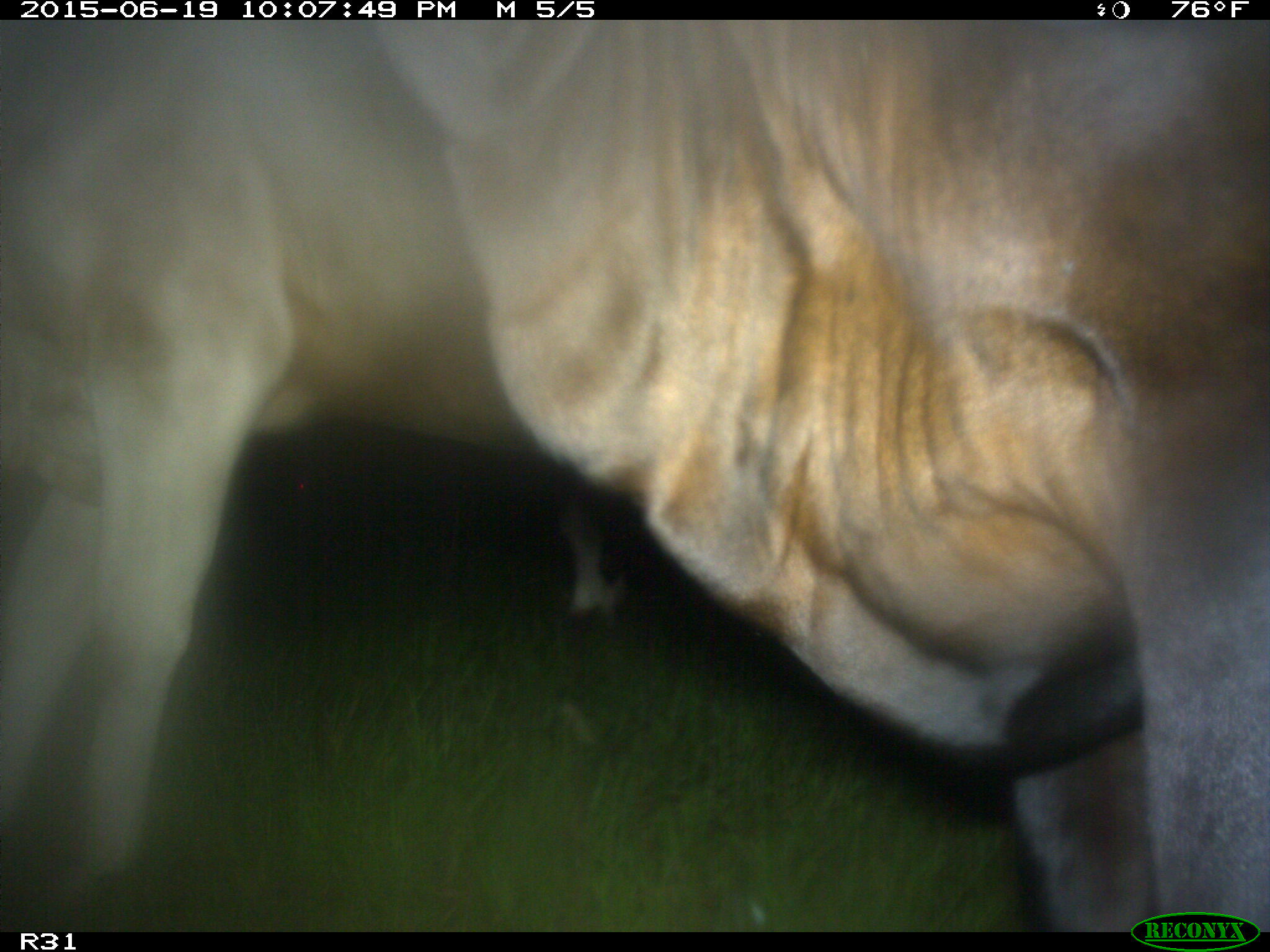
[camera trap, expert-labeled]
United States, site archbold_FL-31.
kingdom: Animalia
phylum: Chordata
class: Mammalia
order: Artiodactyla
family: Bovidae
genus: Bos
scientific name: Bos taurus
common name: domestic cow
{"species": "Bos taurus (domestic cow)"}